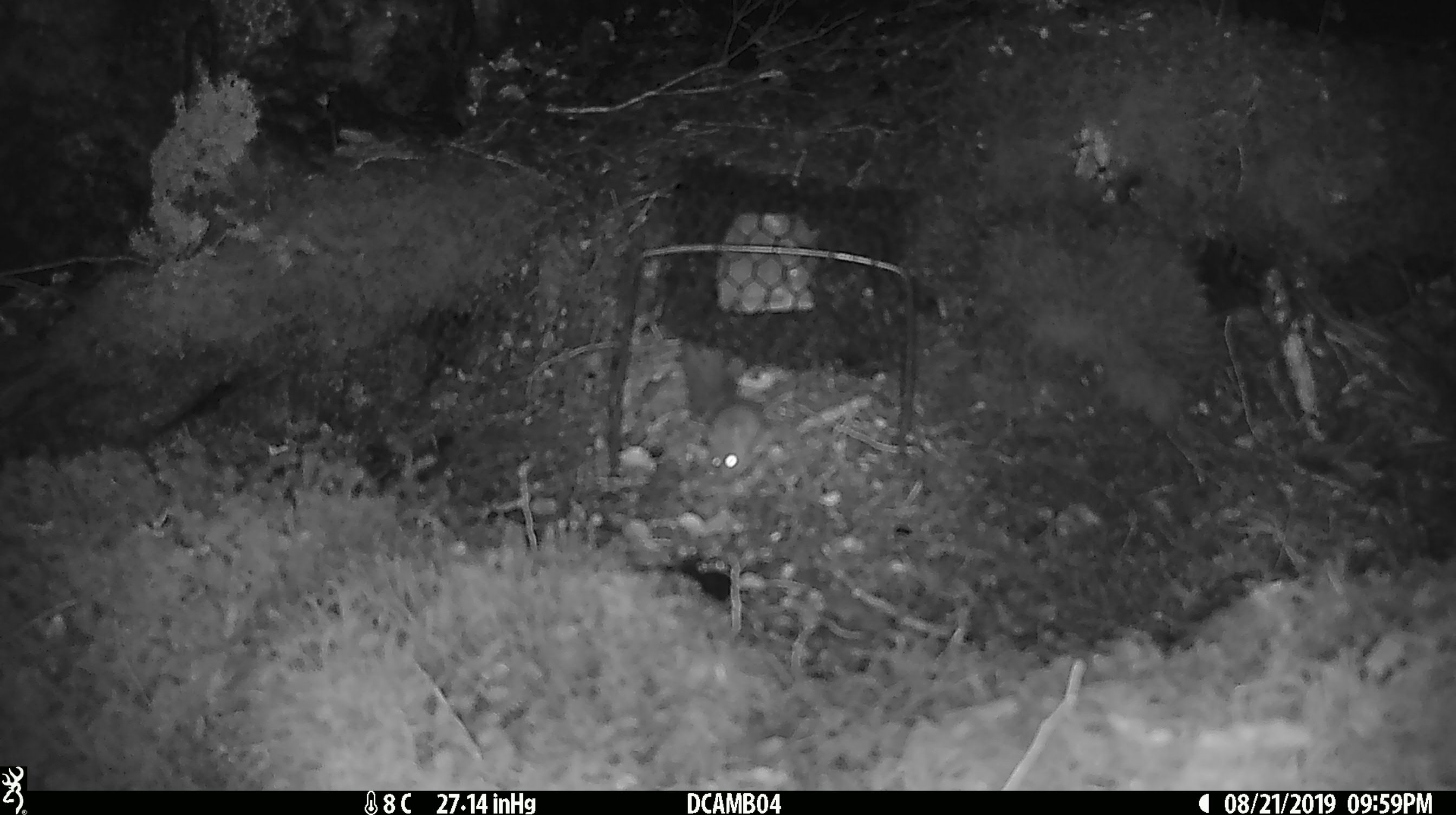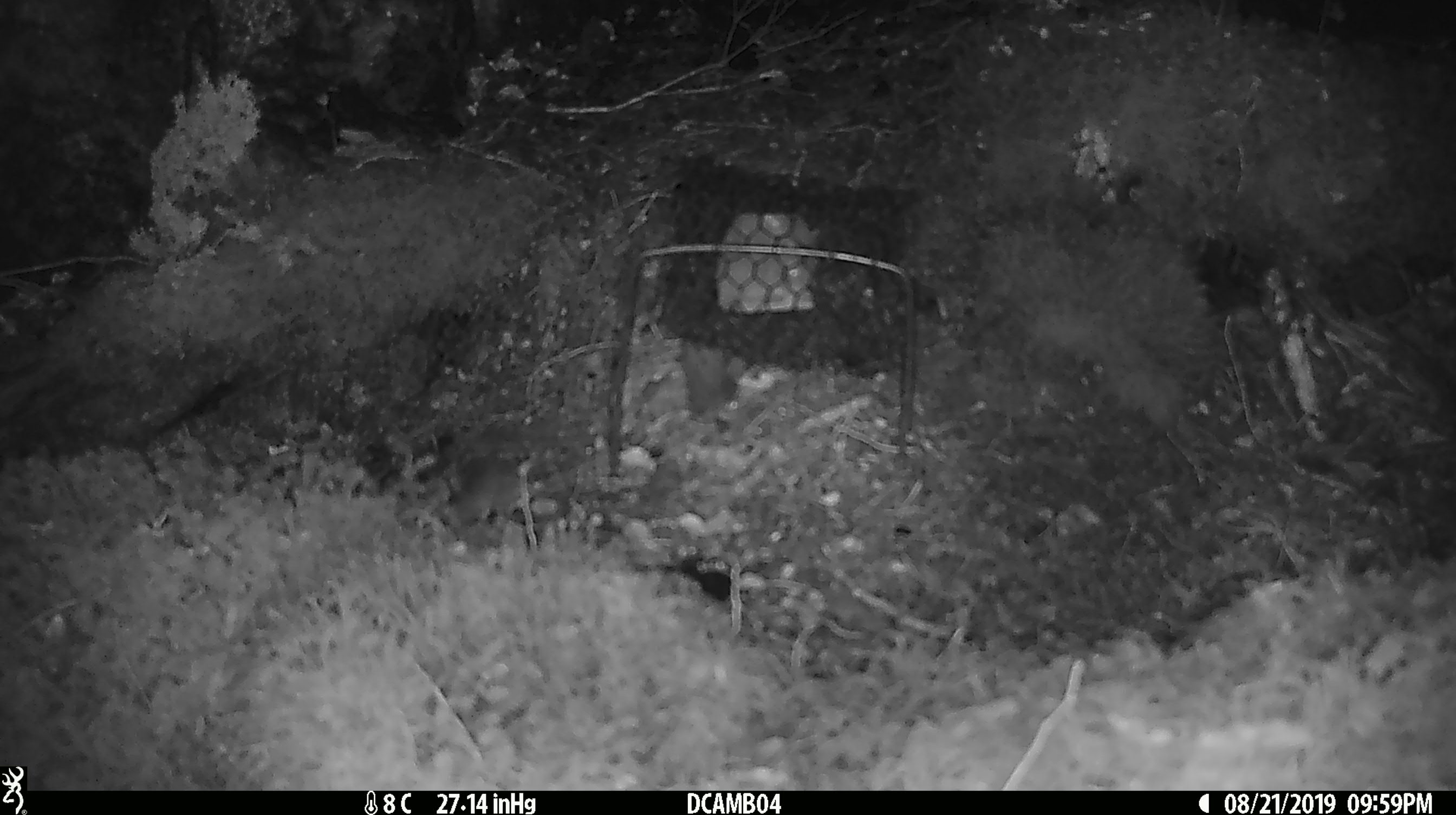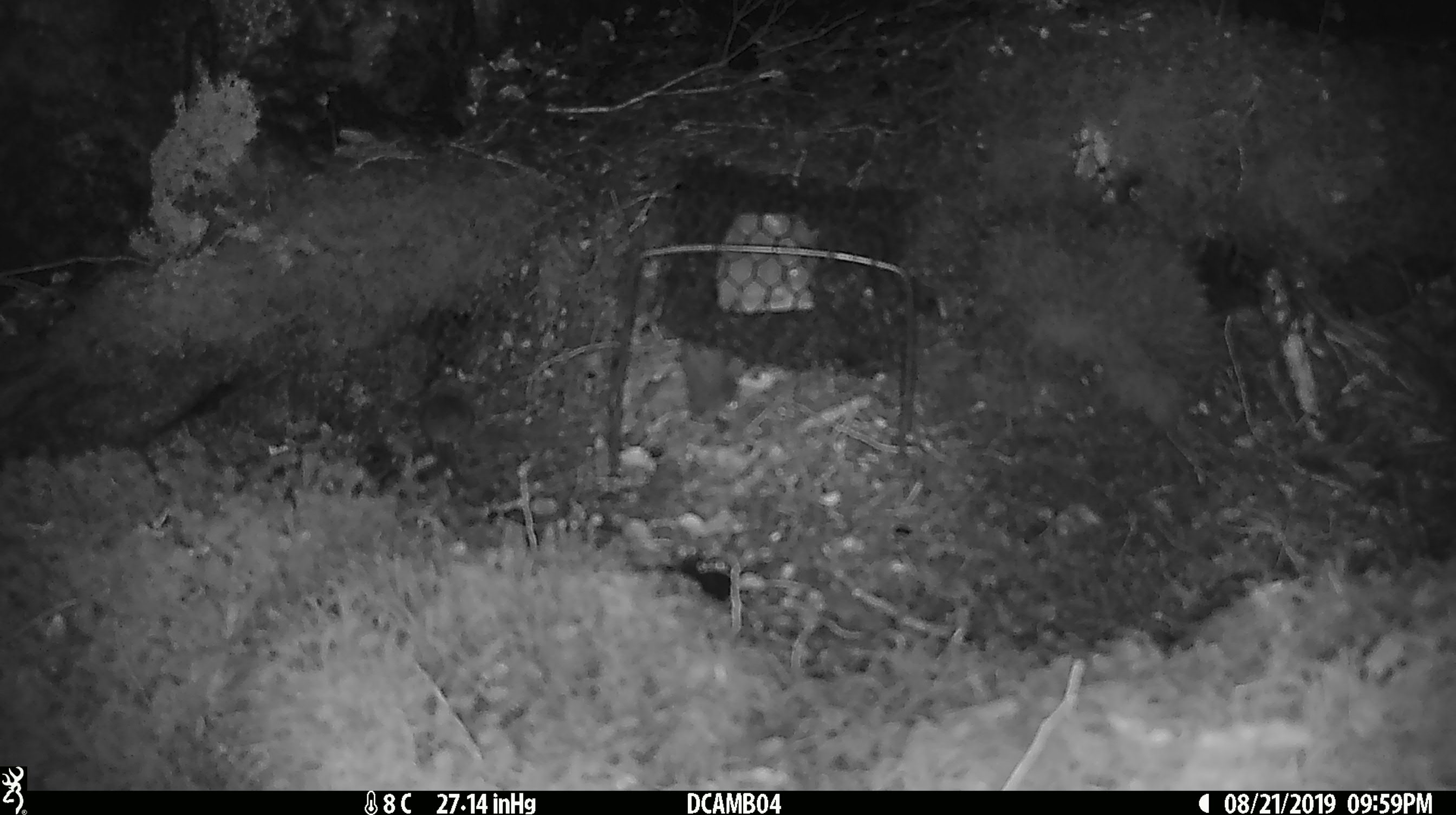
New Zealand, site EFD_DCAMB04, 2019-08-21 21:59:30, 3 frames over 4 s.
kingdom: Animalia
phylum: Chordata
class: Mammalia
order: Rodentia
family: Muridae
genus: Mus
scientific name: Mus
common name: mouse